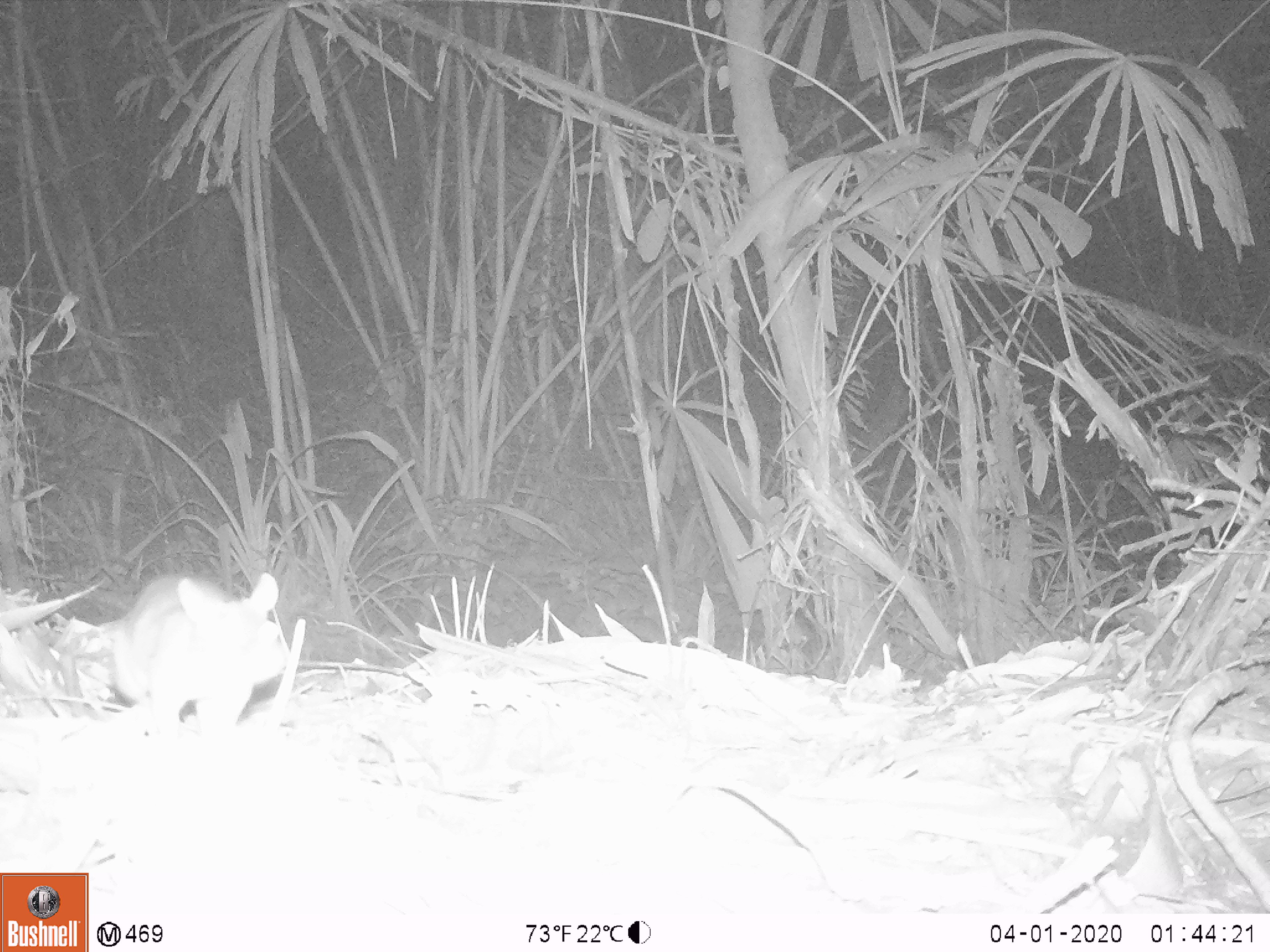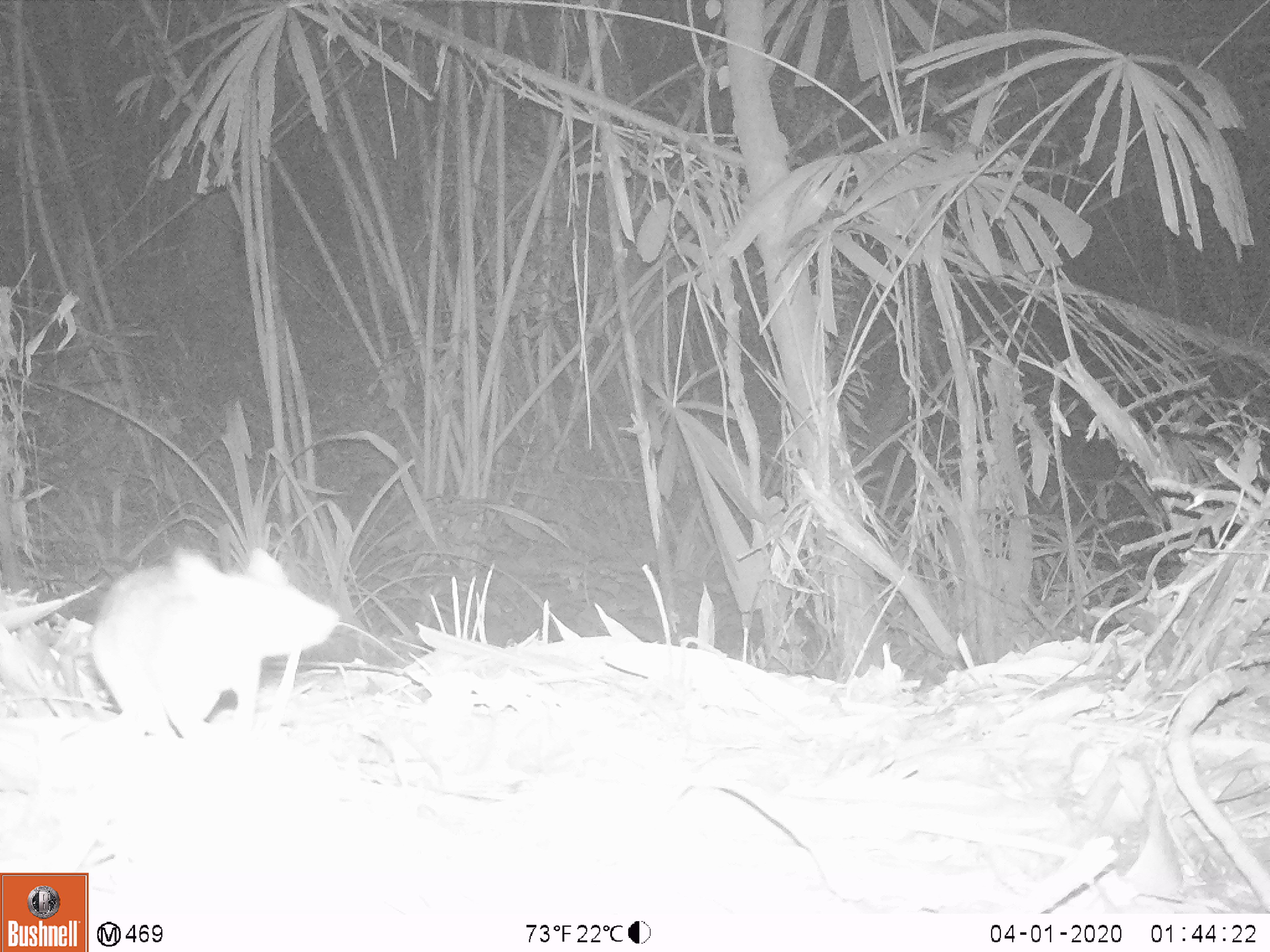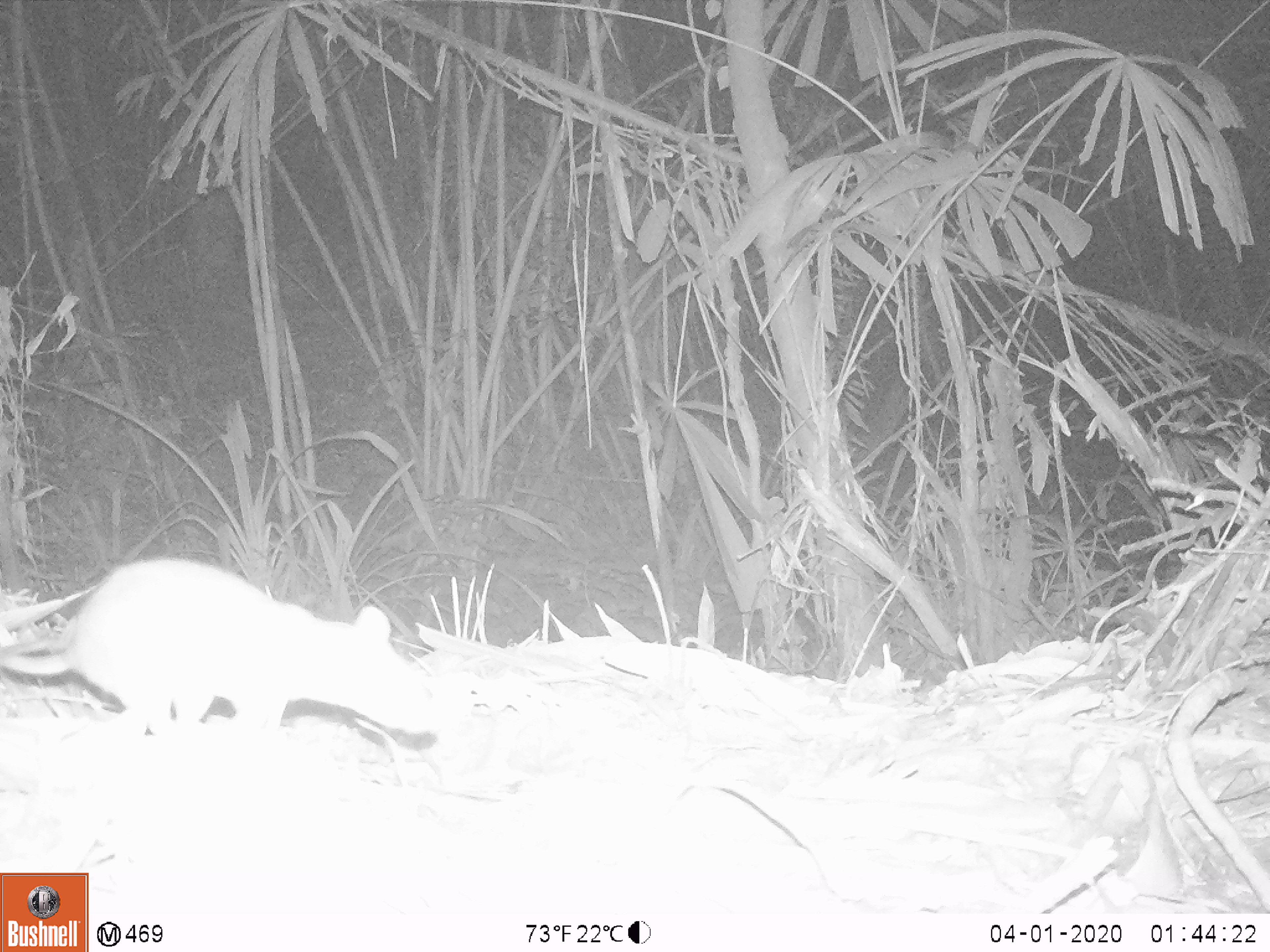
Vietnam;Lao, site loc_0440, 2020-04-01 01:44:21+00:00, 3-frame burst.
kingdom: Animalia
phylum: Chordata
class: Mammalia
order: Rodentia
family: Muridae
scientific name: Muridae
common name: old-world mice and rats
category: unidentified murid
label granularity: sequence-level